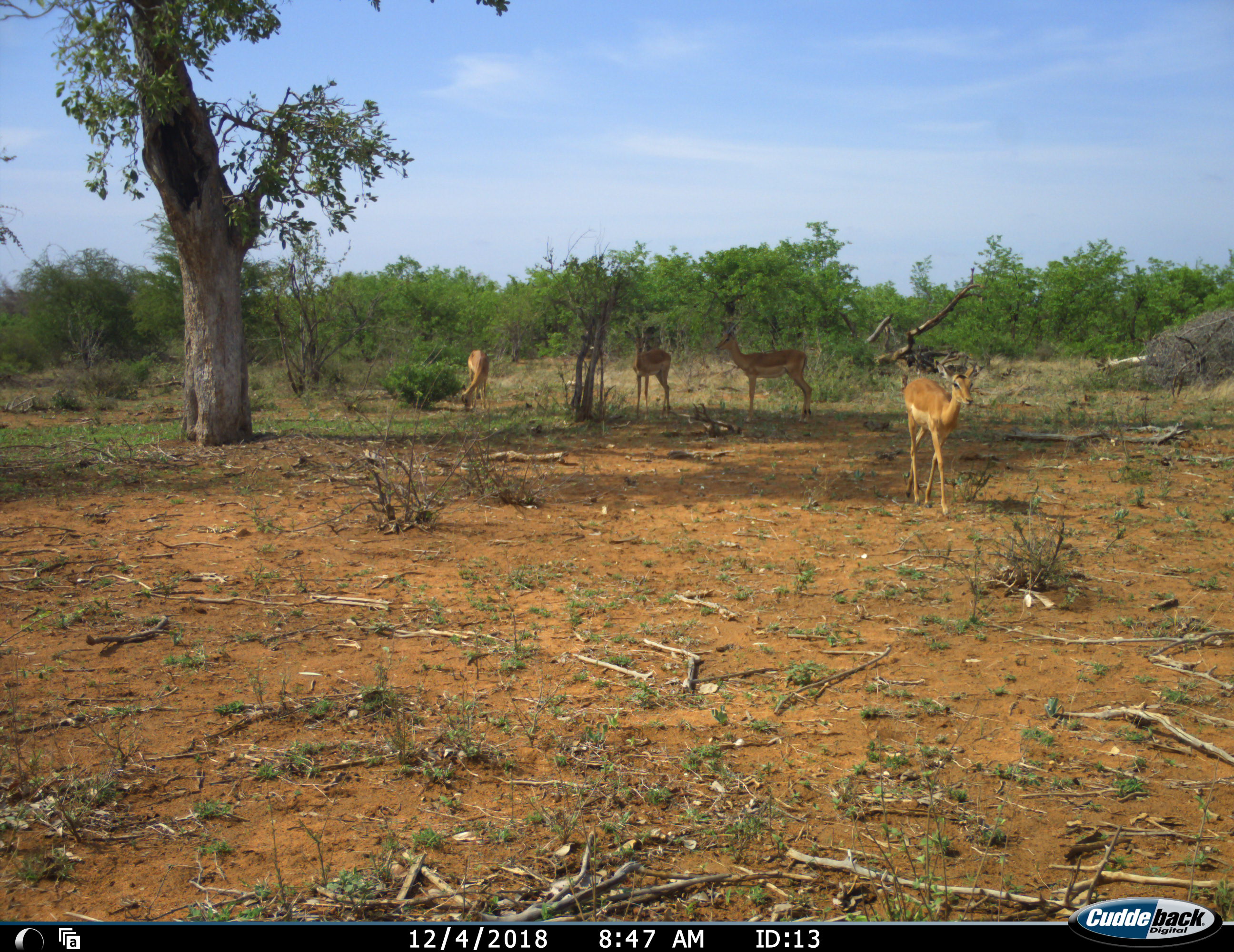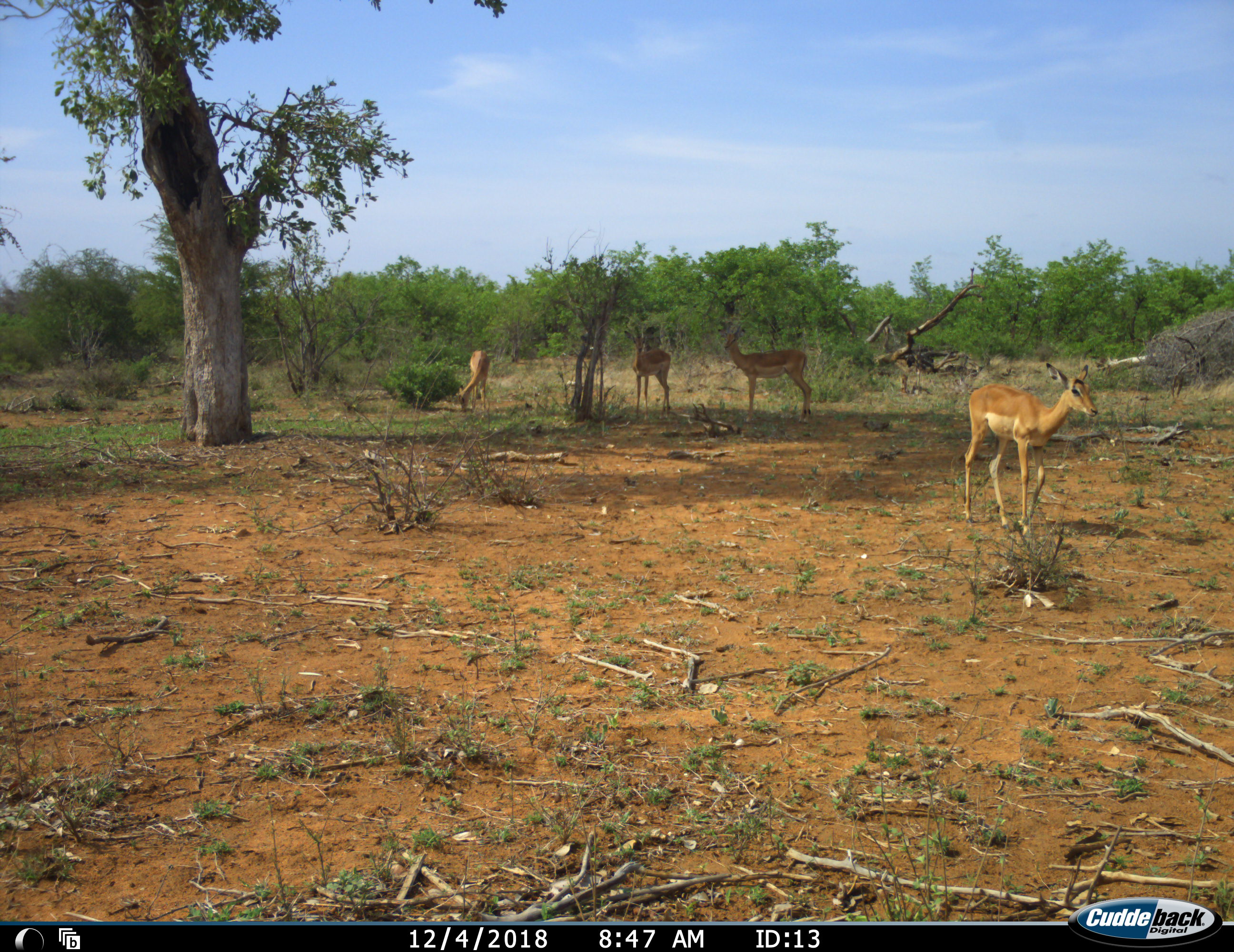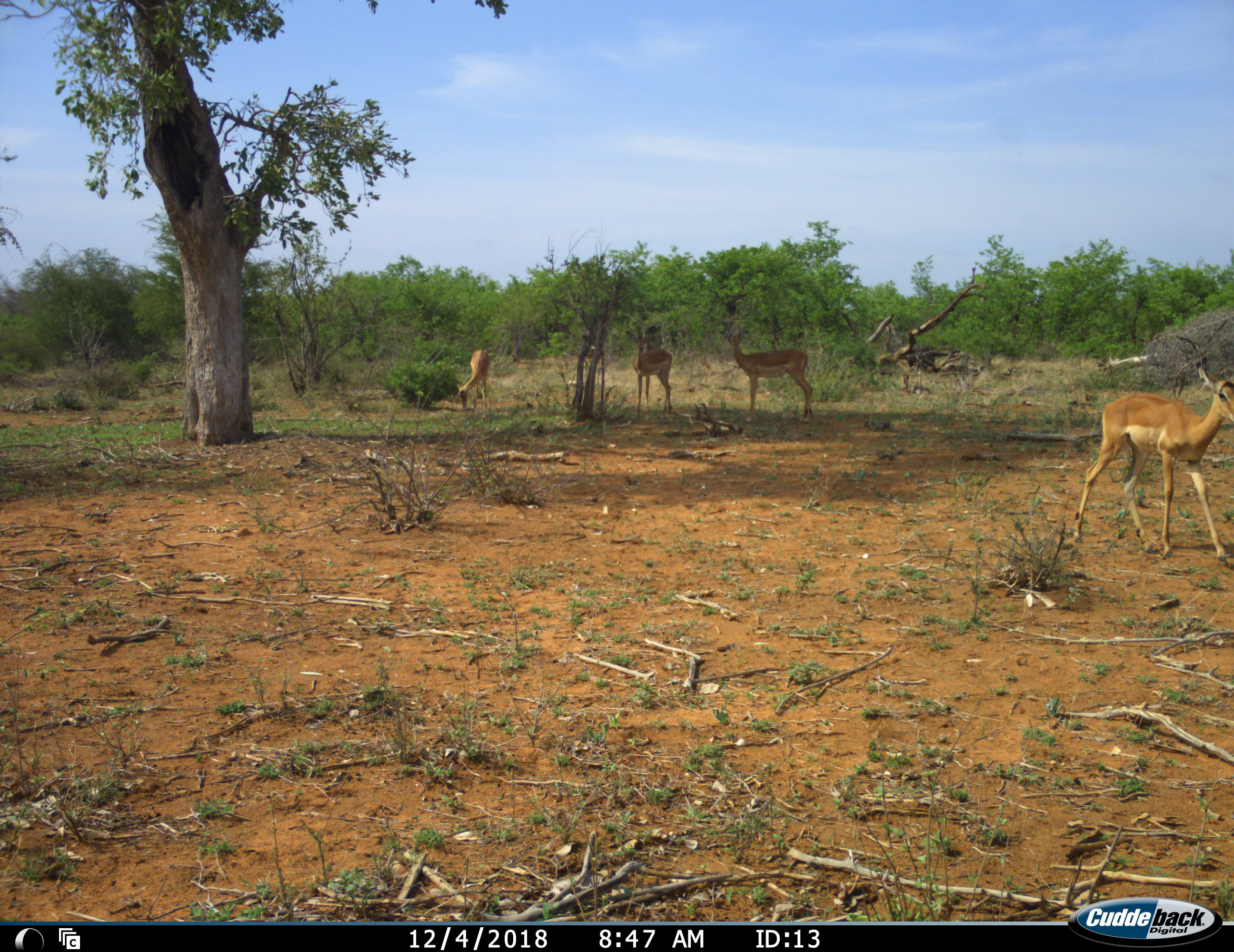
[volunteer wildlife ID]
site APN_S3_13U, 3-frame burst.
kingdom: Animalia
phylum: Chordata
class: Mammalia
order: Artiodactyla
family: Bovidae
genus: Aepyceros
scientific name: Aepyceros melampus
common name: impala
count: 4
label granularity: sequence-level